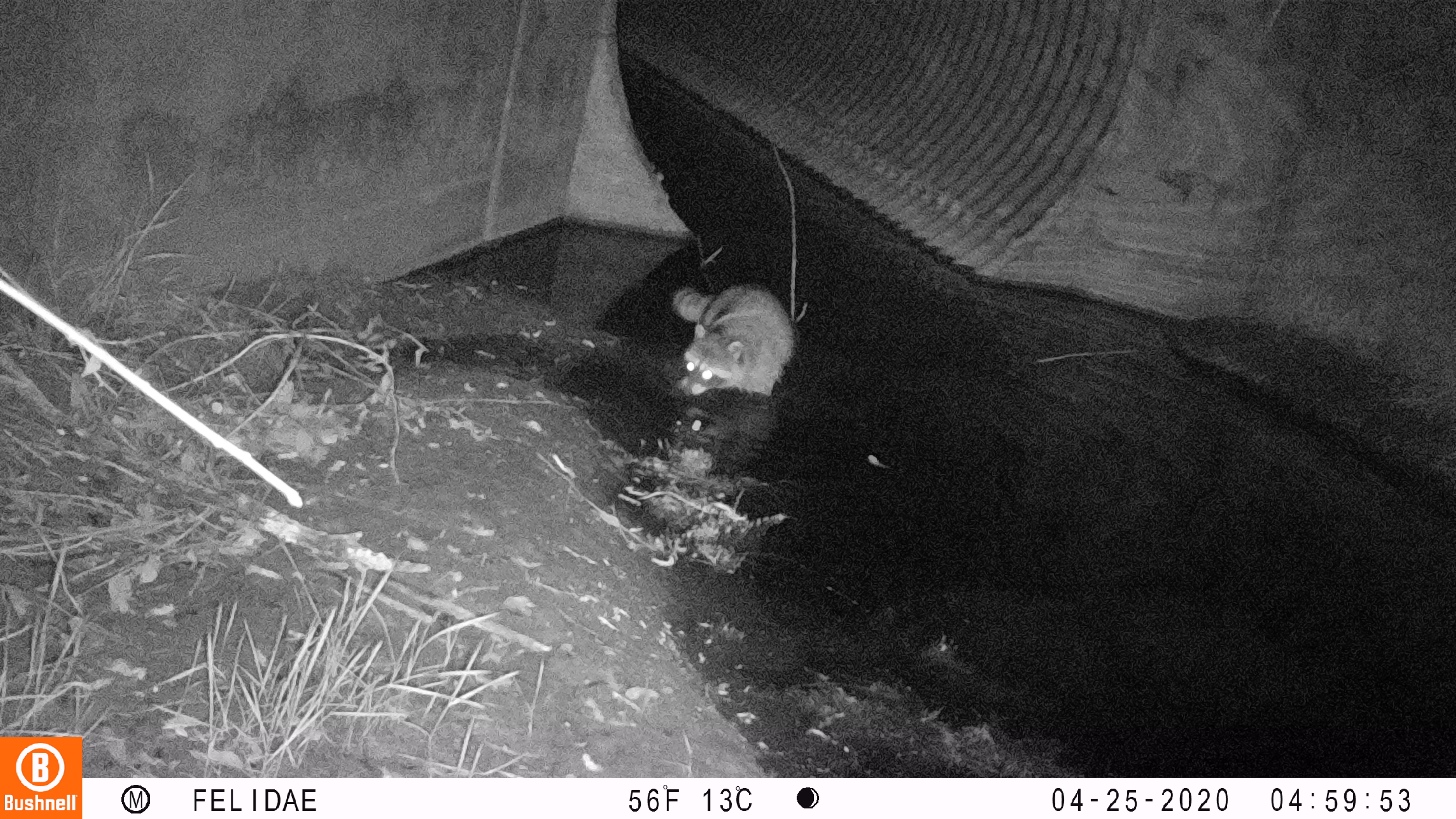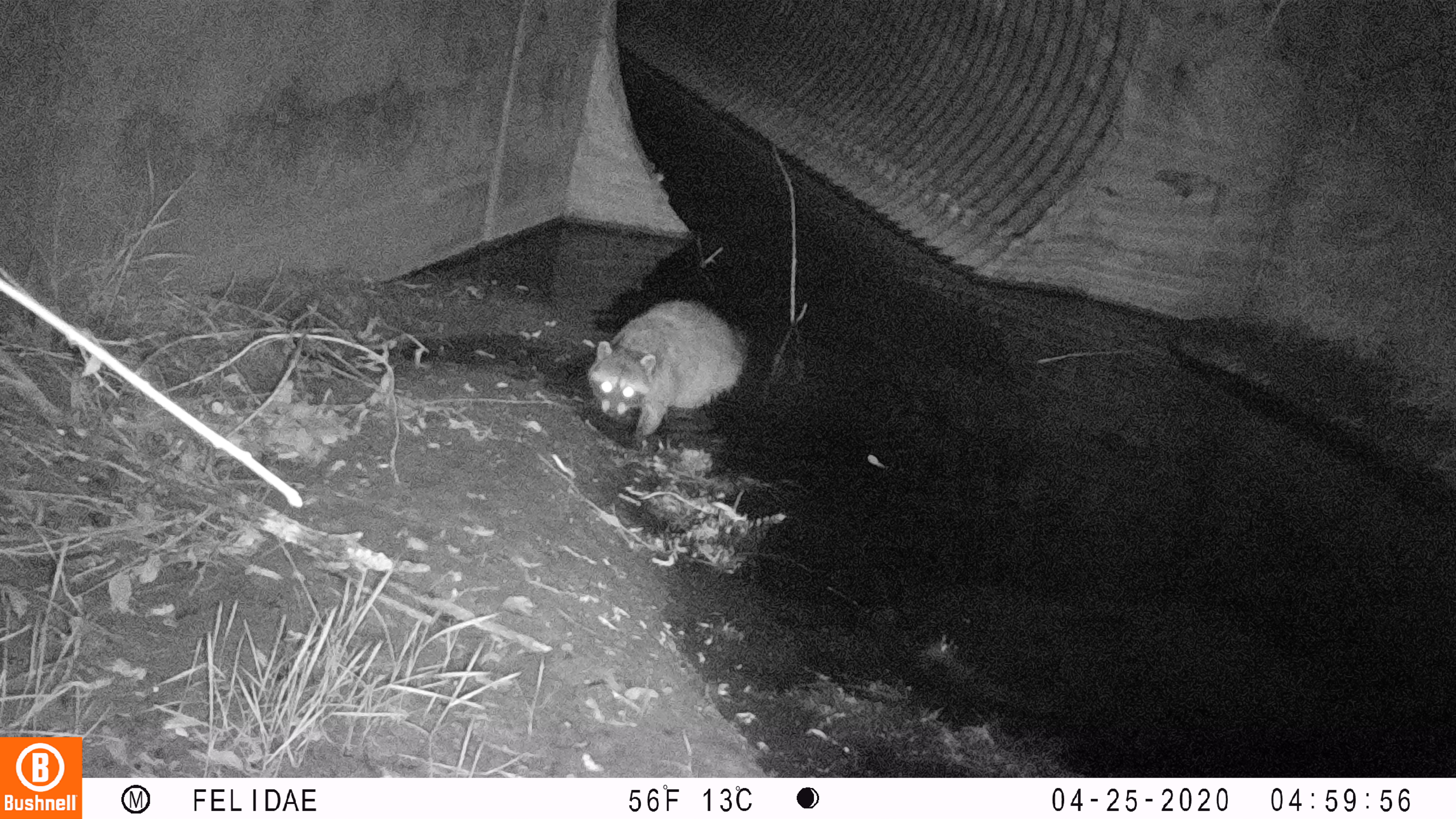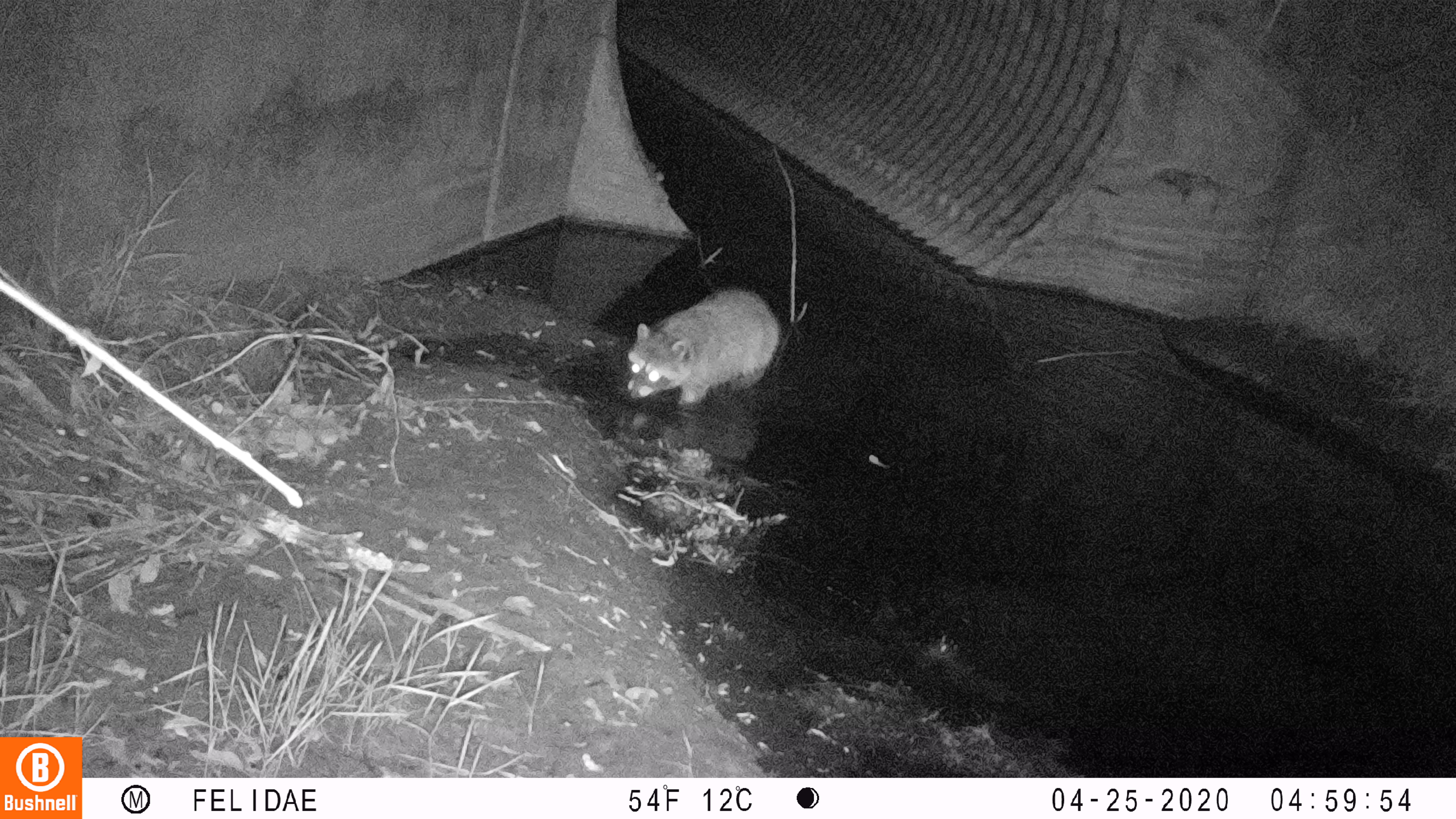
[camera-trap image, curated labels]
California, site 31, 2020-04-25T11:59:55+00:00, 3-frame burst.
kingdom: Animalia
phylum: Chordata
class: Mammalia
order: Carnivora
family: Procyonidae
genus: Procyon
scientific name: Procyon lotor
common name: raccoon